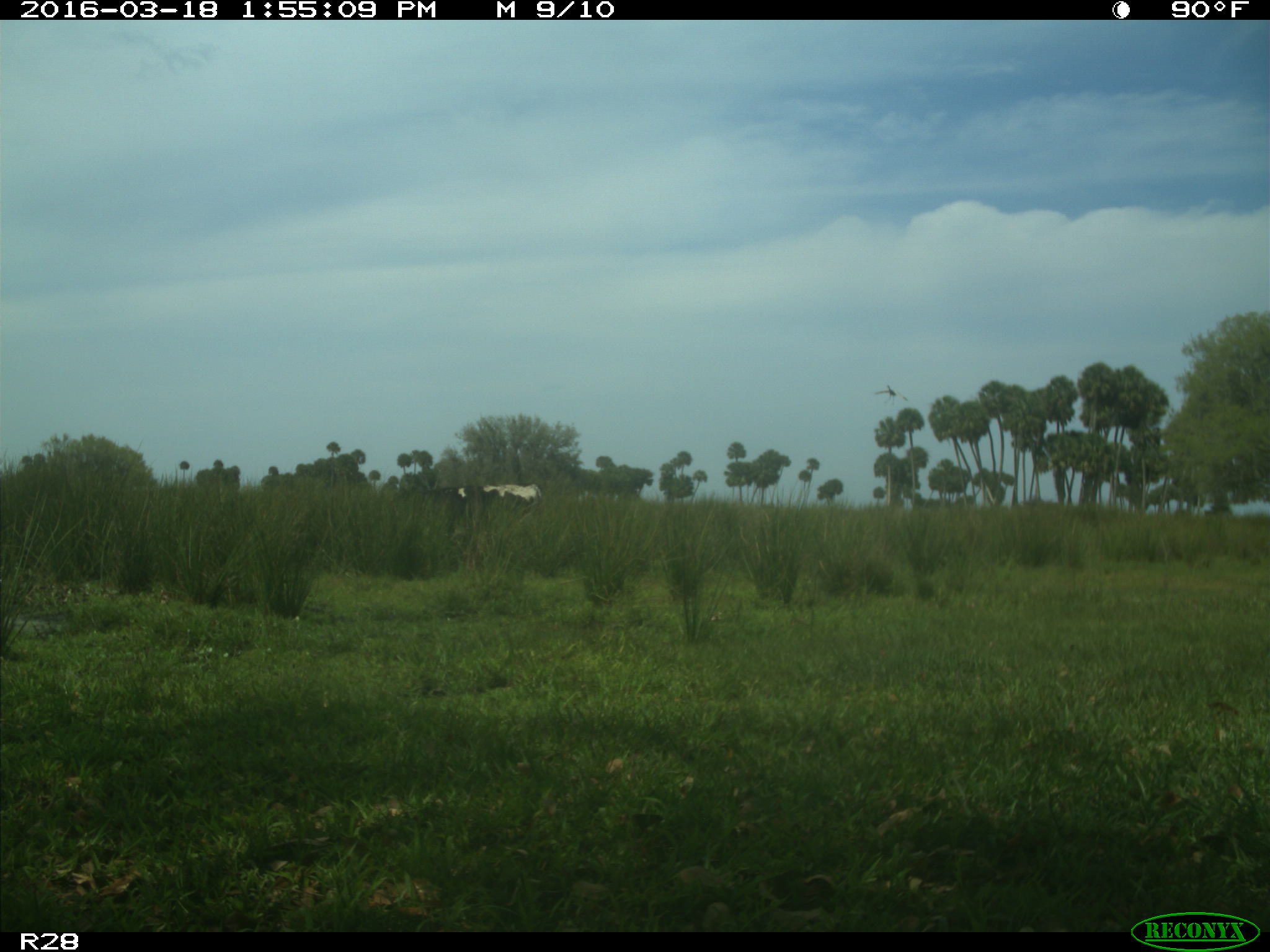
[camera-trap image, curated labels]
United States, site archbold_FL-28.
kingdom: Animalia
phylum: Chordata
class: Mammalia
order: Artiodactyla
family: Bovidae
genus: Bos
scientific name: Bos taurus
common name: domestic cow